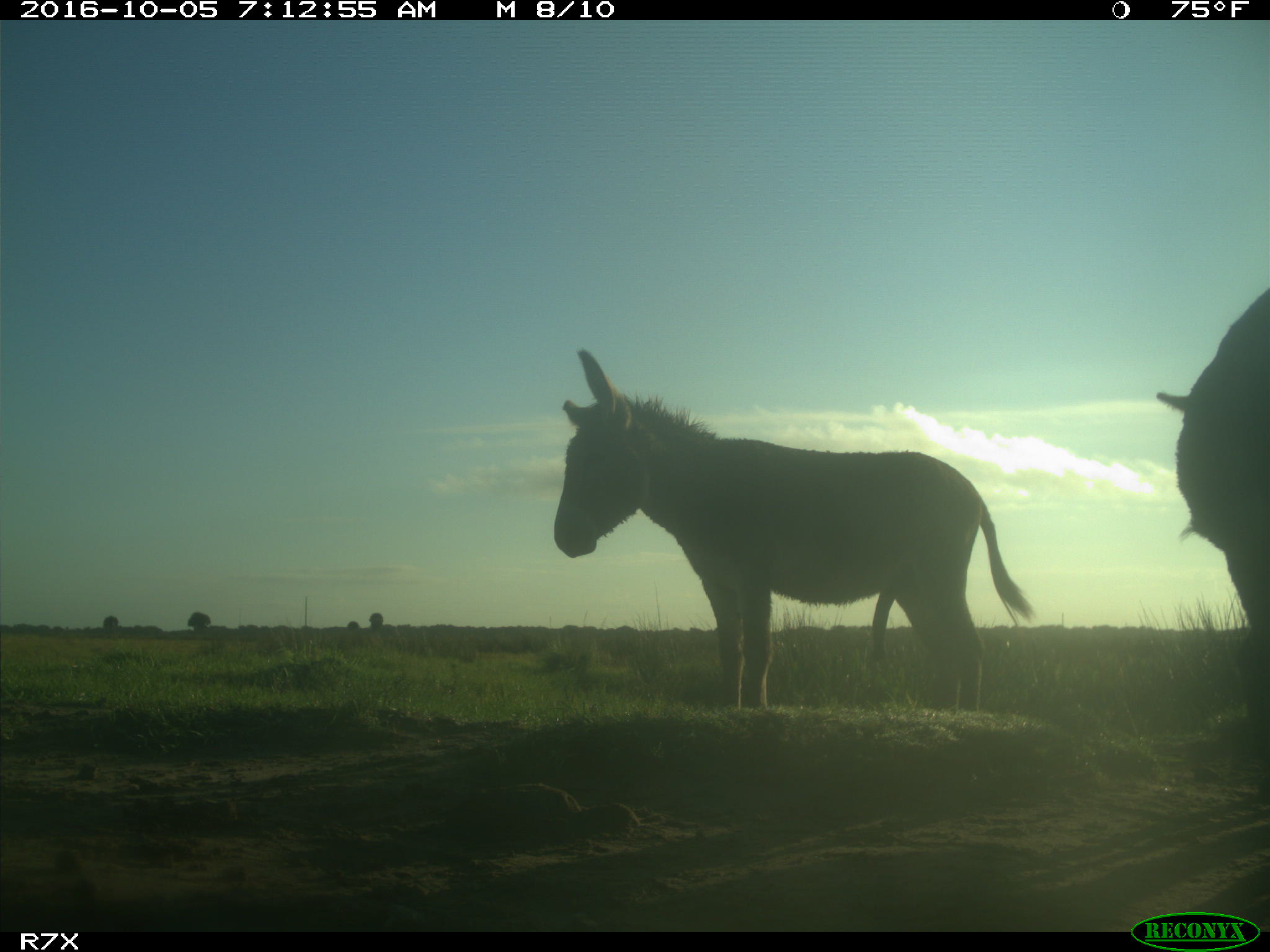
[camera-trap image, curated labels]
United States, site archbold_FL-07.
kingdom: Animalia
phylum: Chordata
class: Mammalia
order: Perissodactyla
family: Equidae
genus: Equus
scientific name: Equus africanus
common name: african wild ass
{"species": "Equus africanus (african wild ass)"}